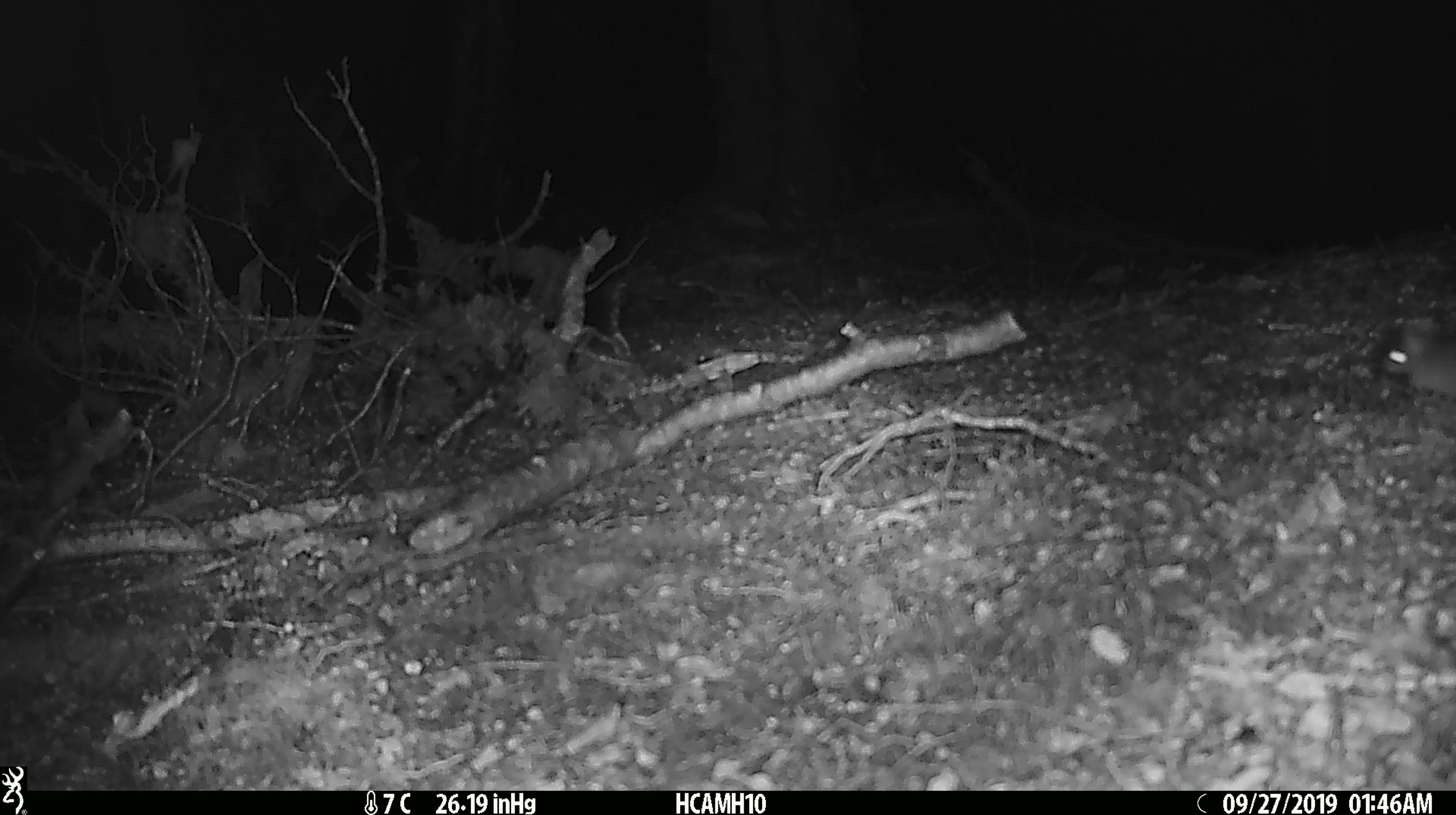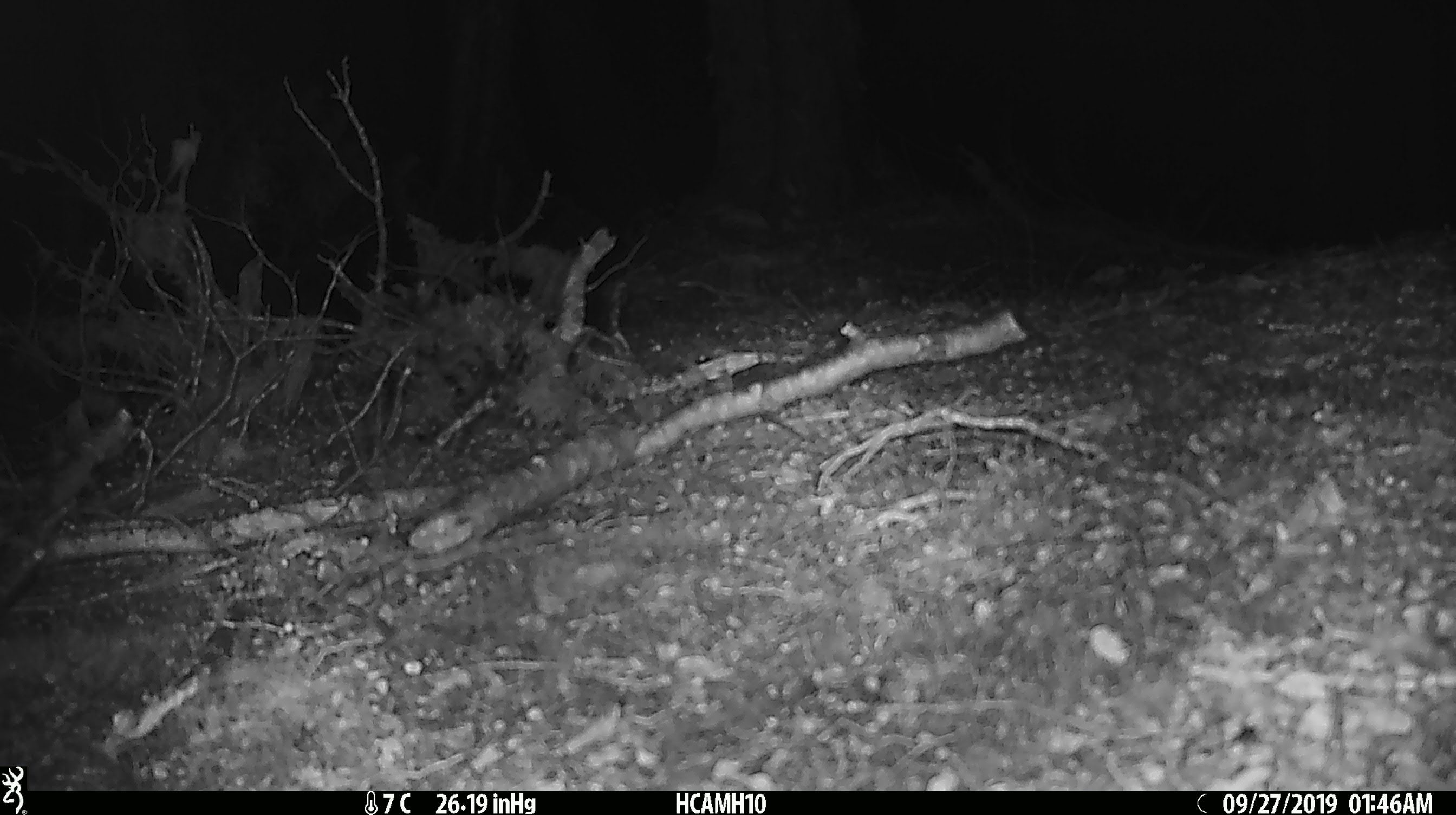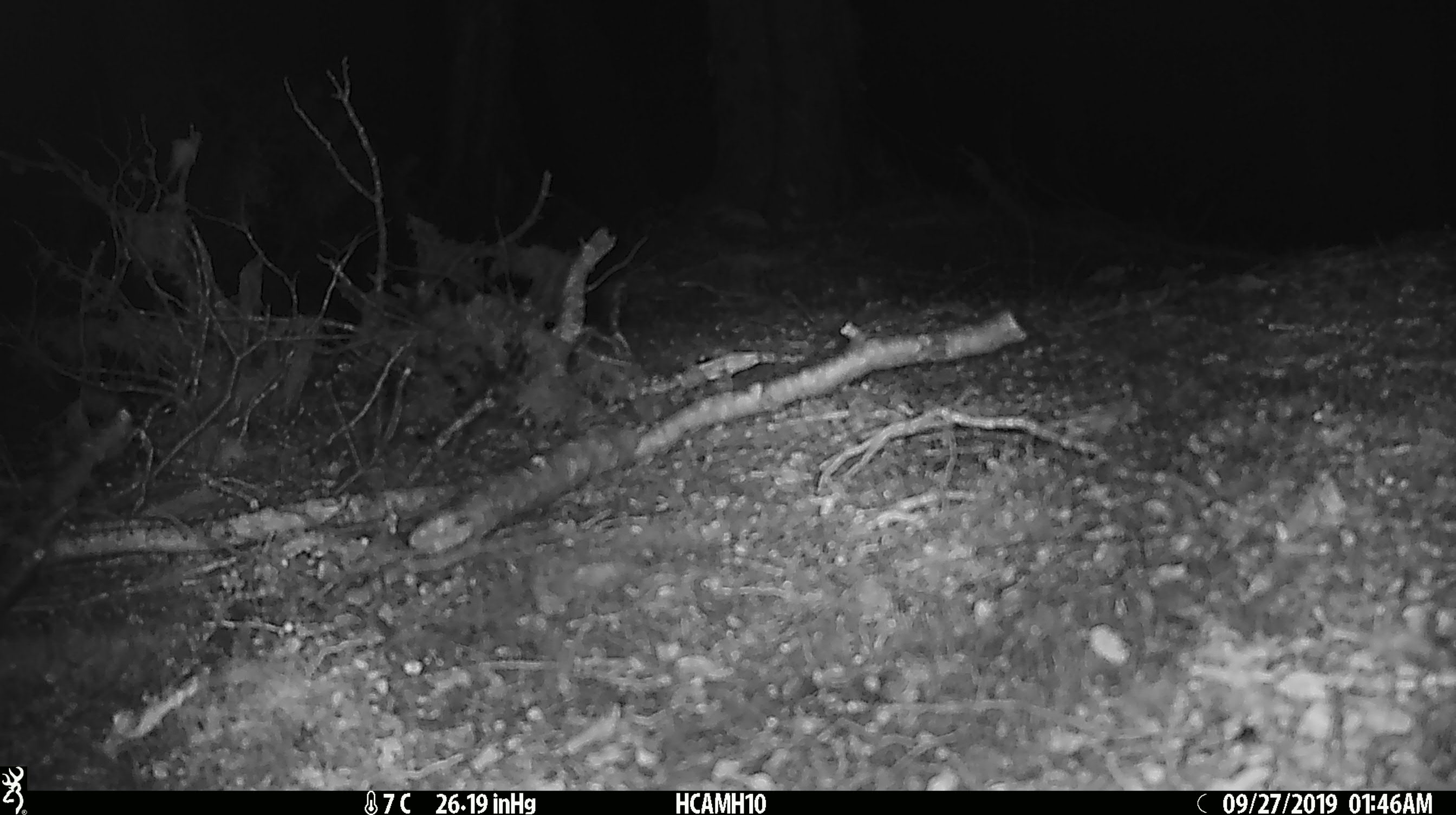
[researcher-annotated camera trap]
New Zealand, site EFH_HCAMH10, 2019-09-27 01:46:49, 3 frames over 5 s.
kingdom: Animalia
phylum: Chordata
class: Mammalia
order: Rodentia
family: Muridae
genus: Mus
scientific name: Mus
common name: mouse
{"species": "mouse (Mus)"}